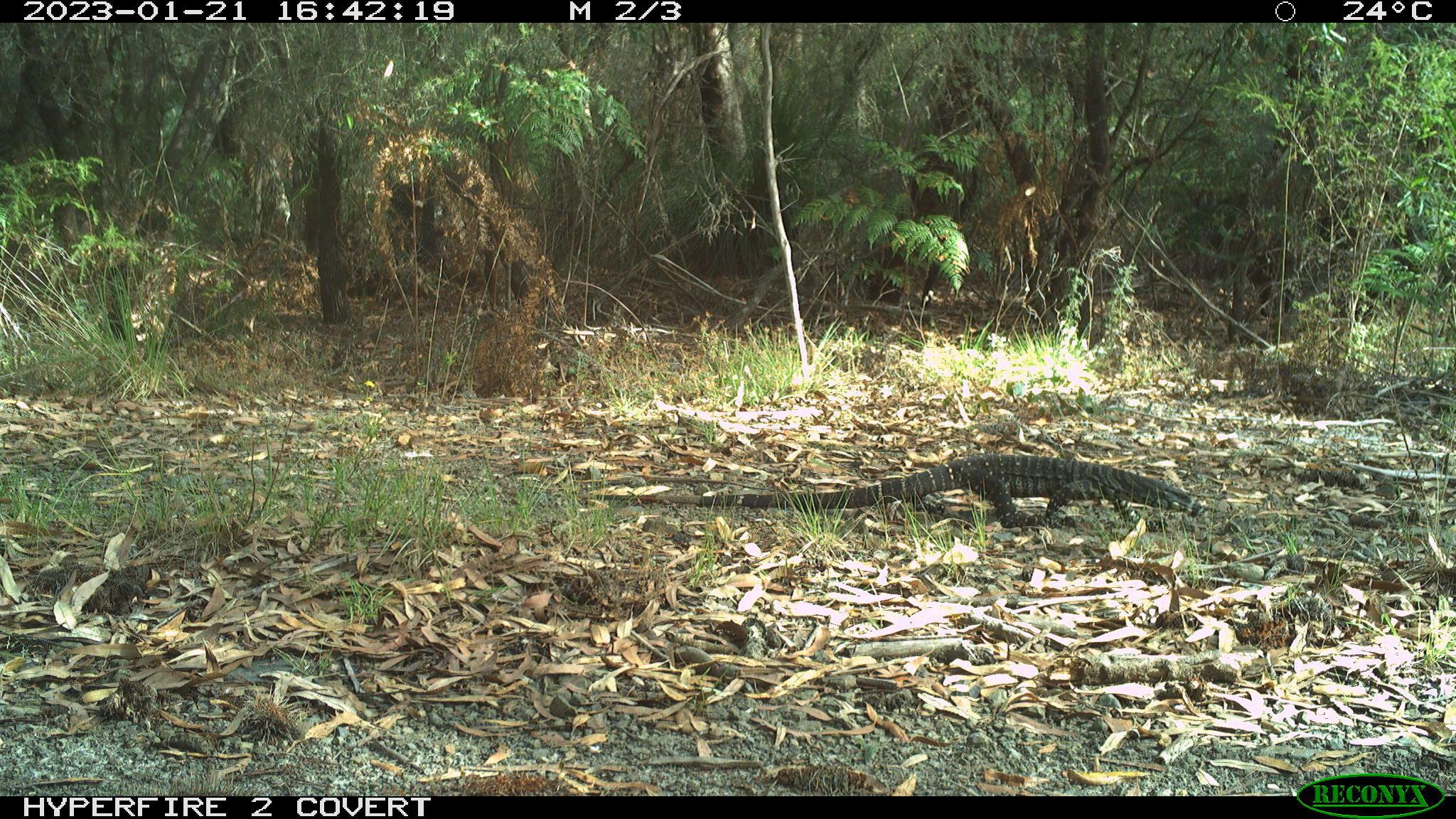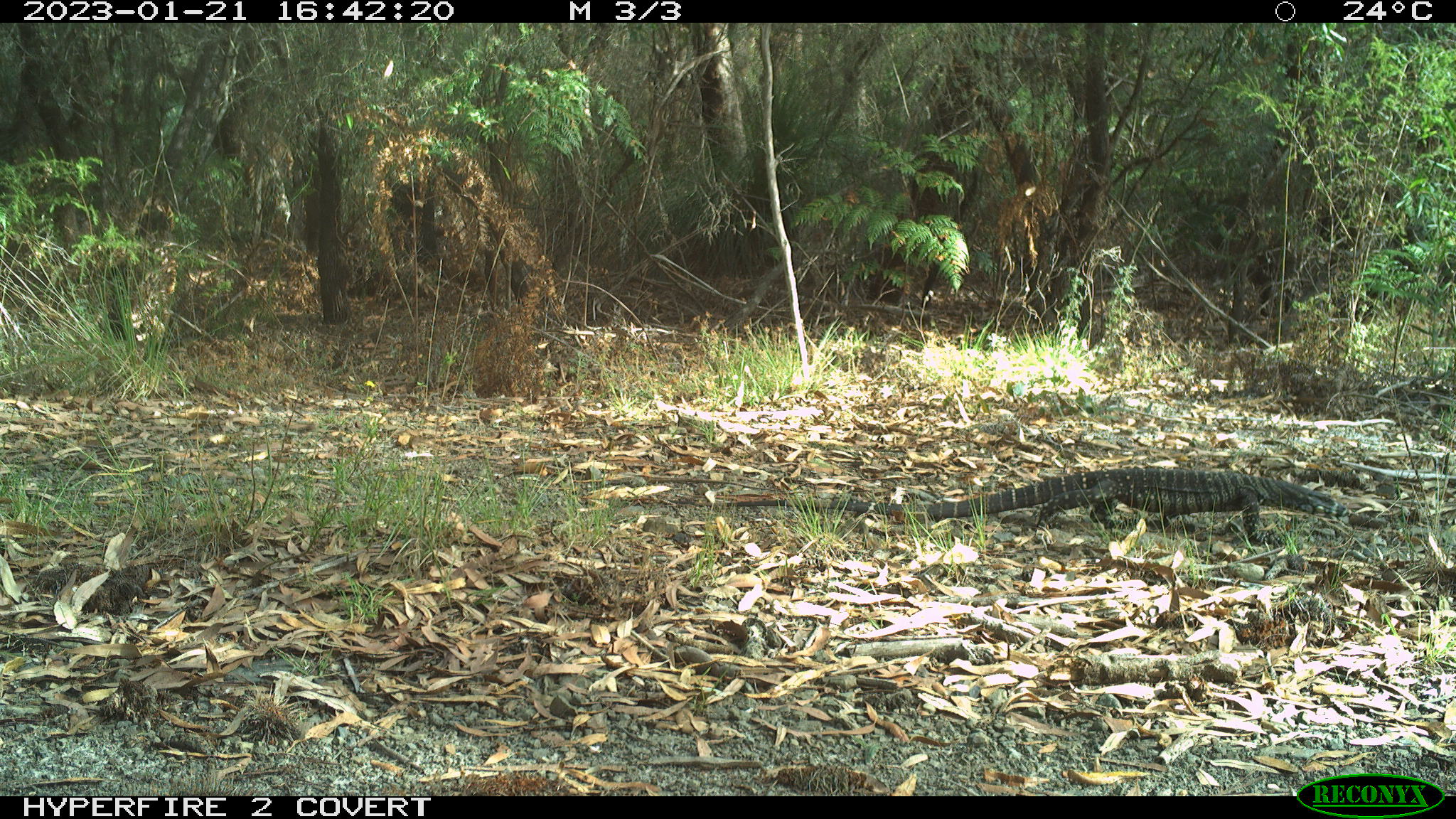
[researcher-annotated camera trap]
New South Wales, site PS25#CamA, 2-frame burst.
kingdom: Animalia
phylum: Chordata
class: Reptilia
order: Squamata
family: Varanidae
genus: Varanus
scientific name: Varanus varius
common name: lace monitor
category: goanna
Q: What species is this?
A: Goanna (lace monitor) (Varanus varius).